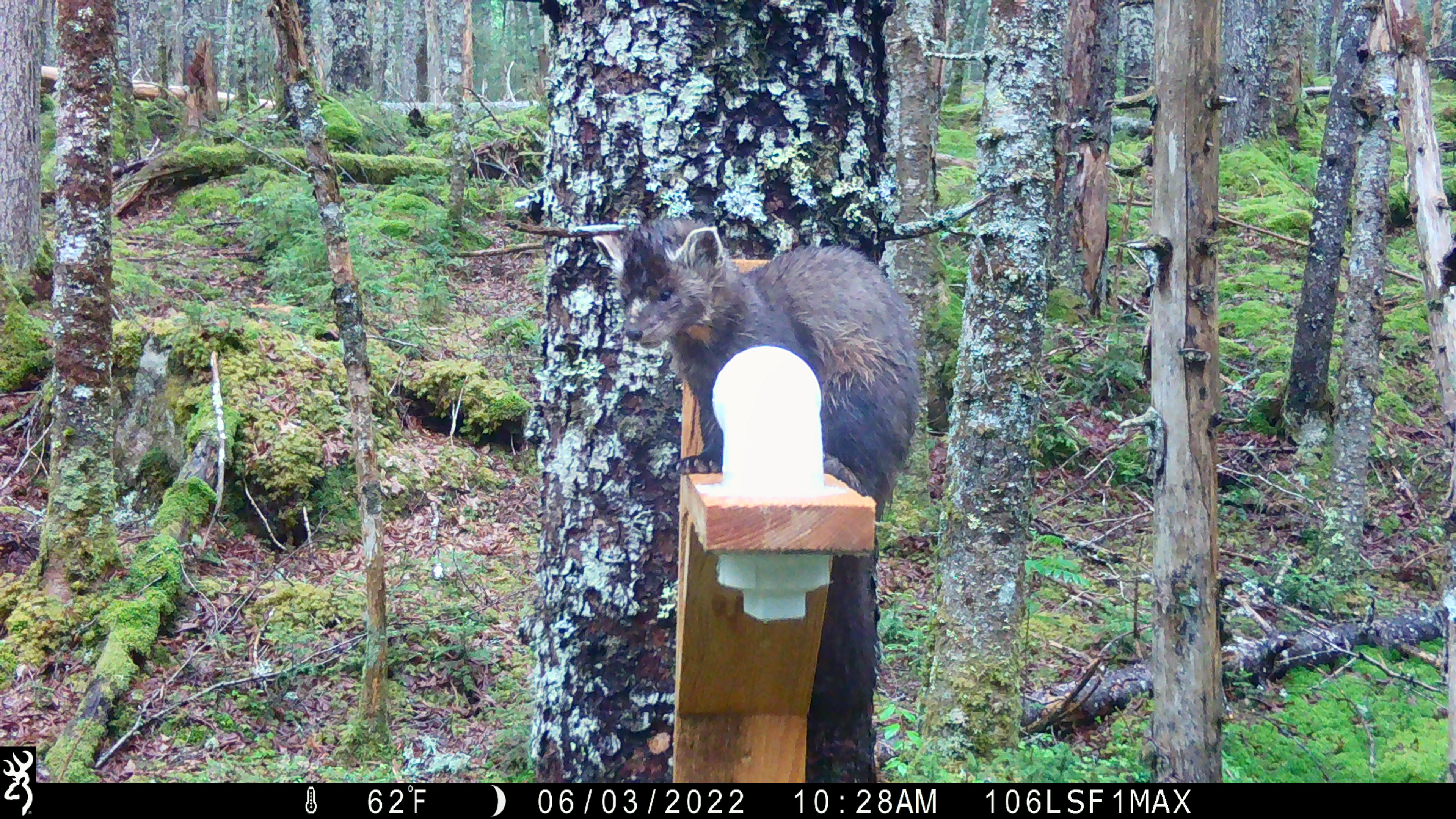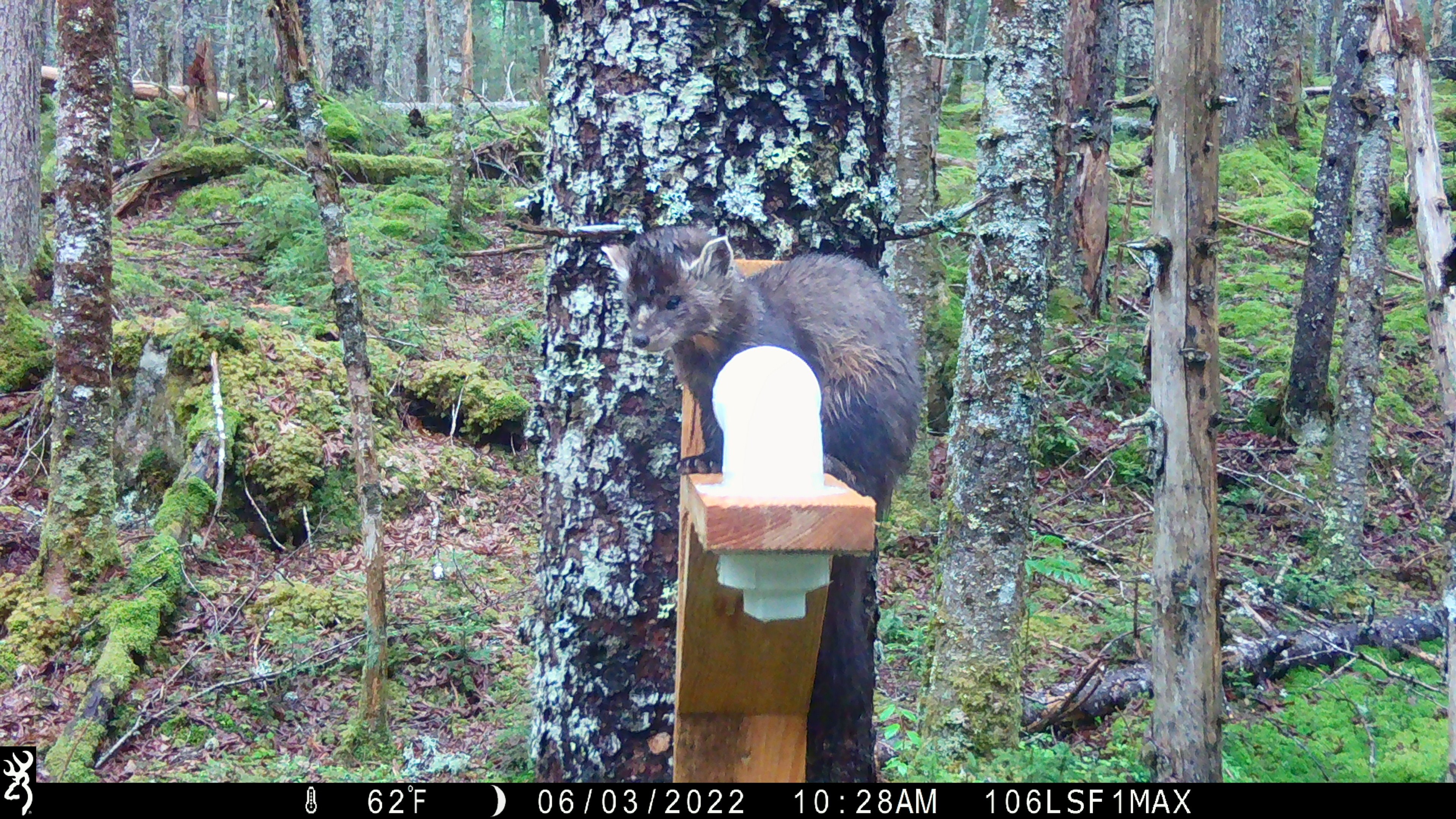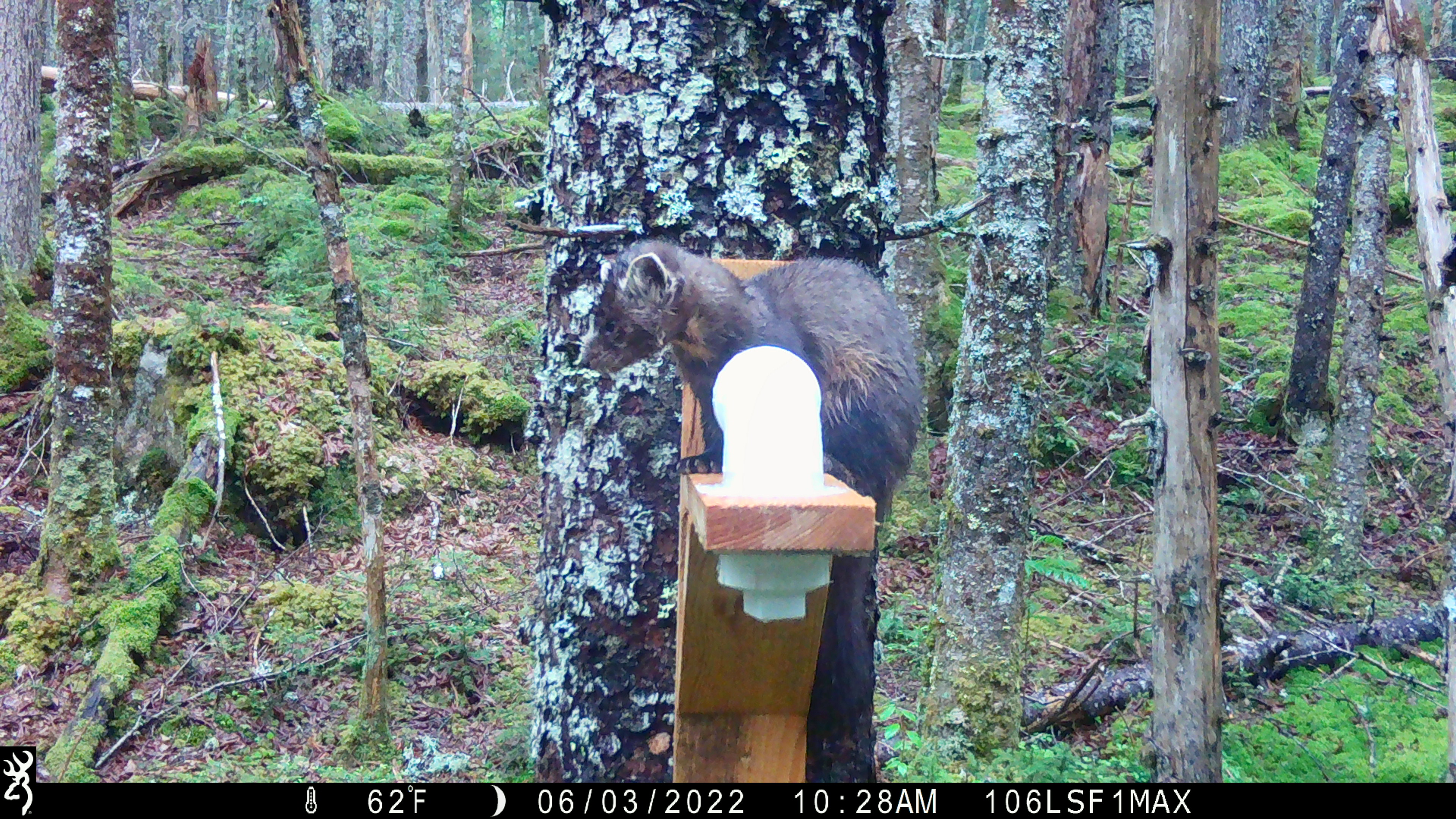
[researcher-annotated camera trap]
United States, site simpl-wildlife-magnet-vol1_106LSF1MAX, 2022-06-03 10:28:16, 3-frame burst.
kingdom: Animalia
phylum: Chordata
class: Mammalia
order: Carnivora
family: Mustelidae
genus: Martes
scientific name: Martes americana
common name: american marten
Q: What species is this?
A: American marten (Martes americana).